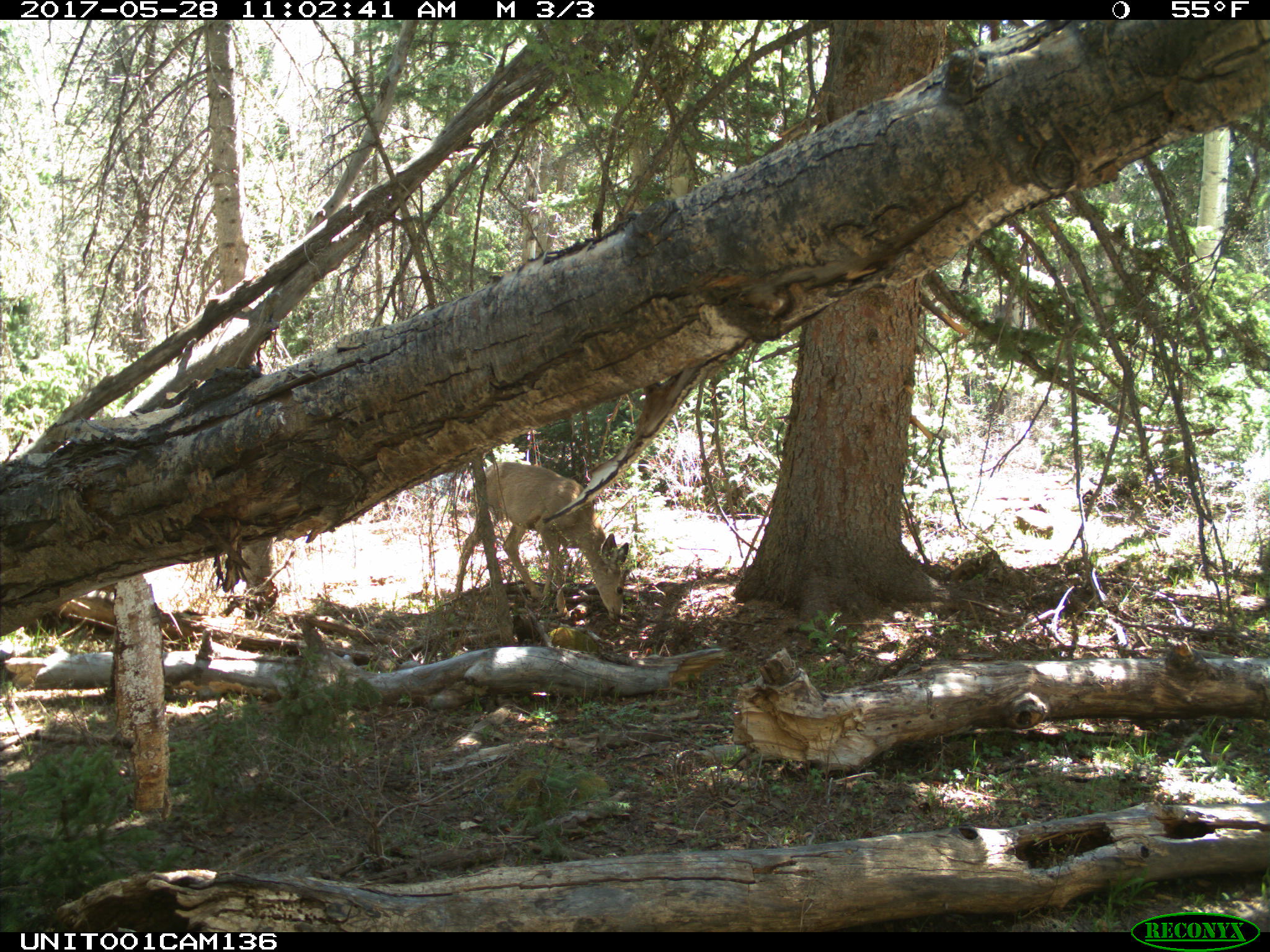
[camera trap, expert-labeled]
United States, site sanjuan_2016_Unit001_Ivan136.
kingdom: Animalia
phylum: Chordata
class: Mammalia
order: Artiodactyla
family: Cervidae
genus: Odocoileus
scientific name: Odocoileus hemionus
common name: mule deer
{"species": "Odocoileus hemionus (mule deer)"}